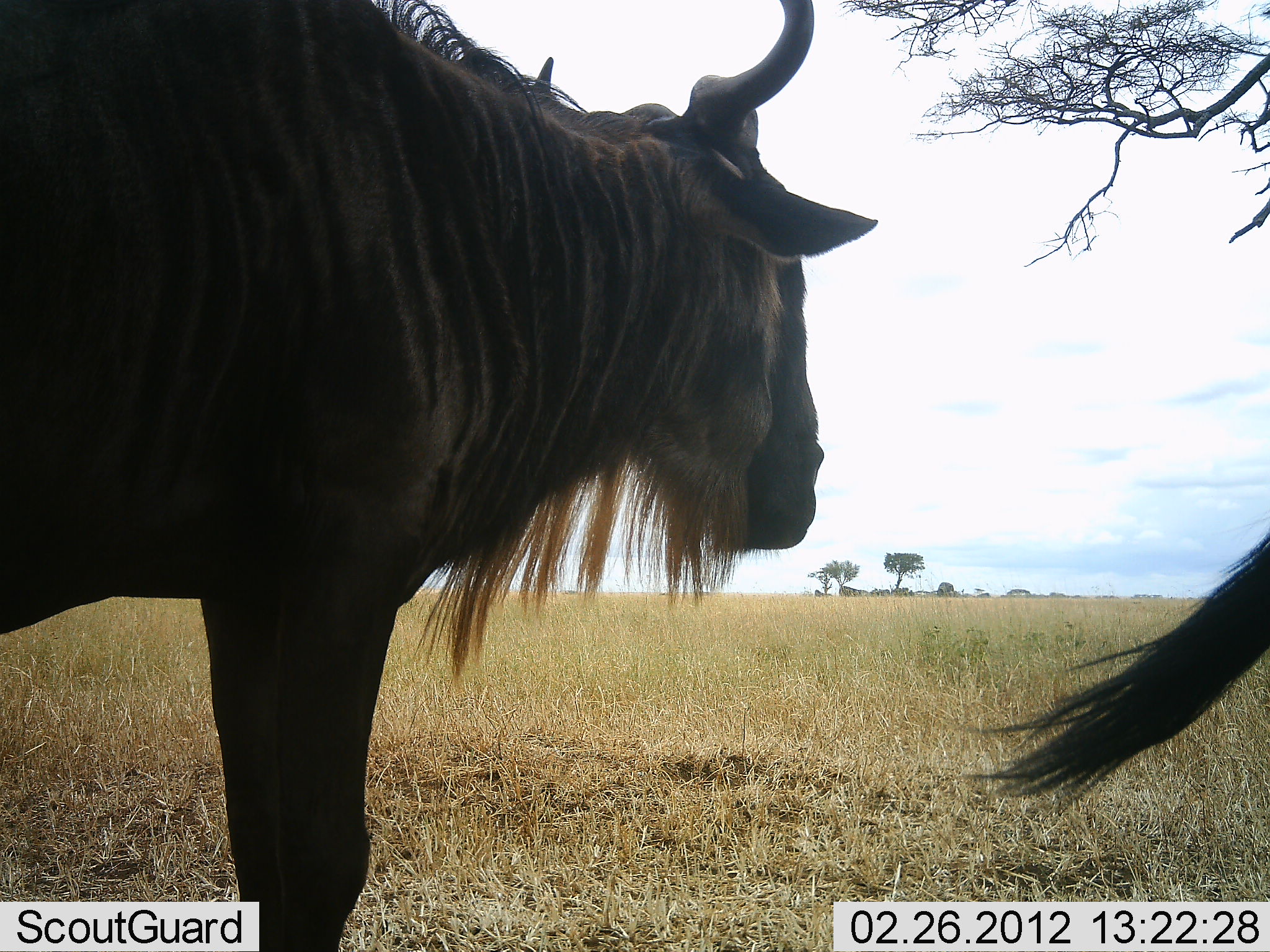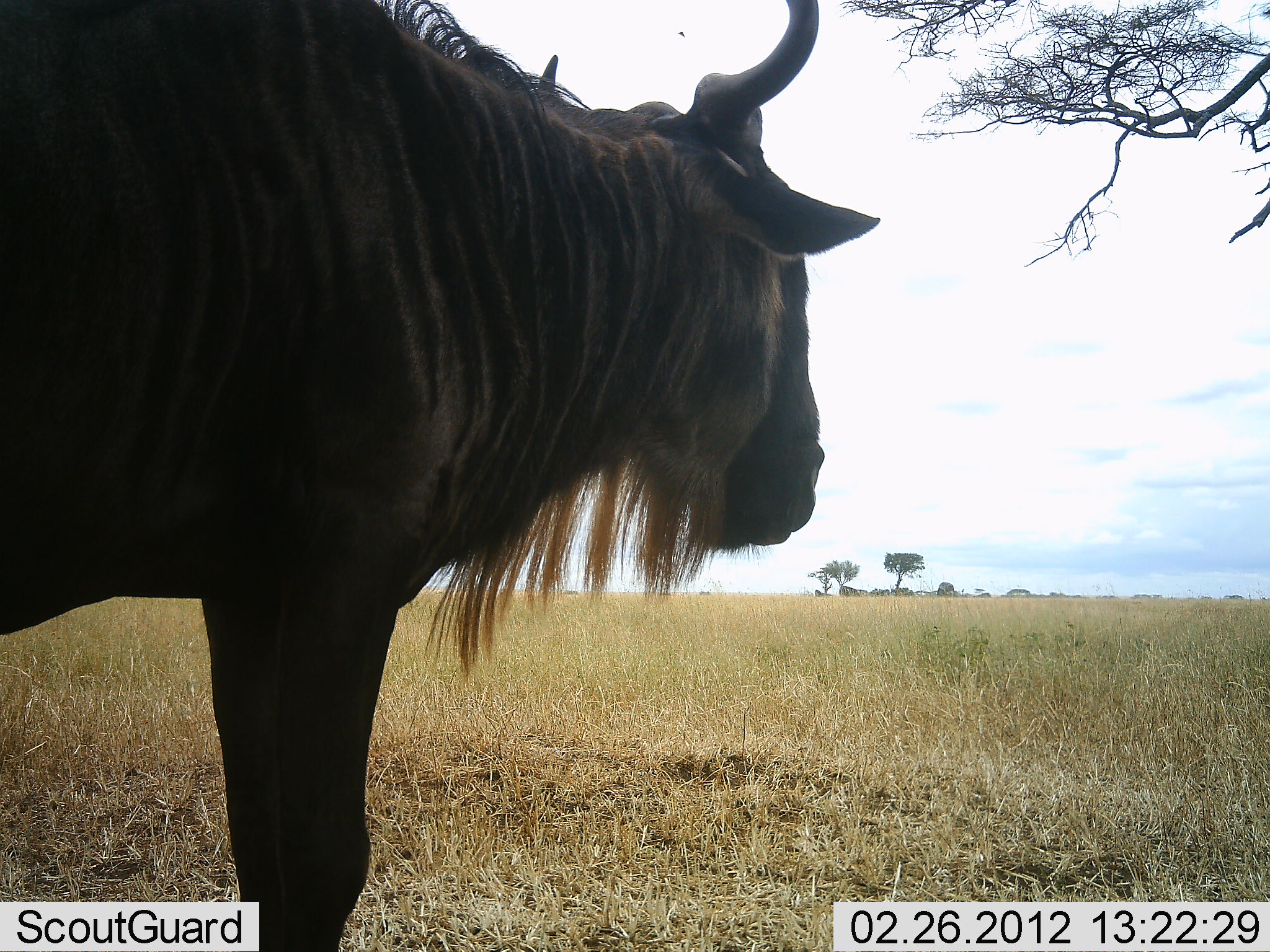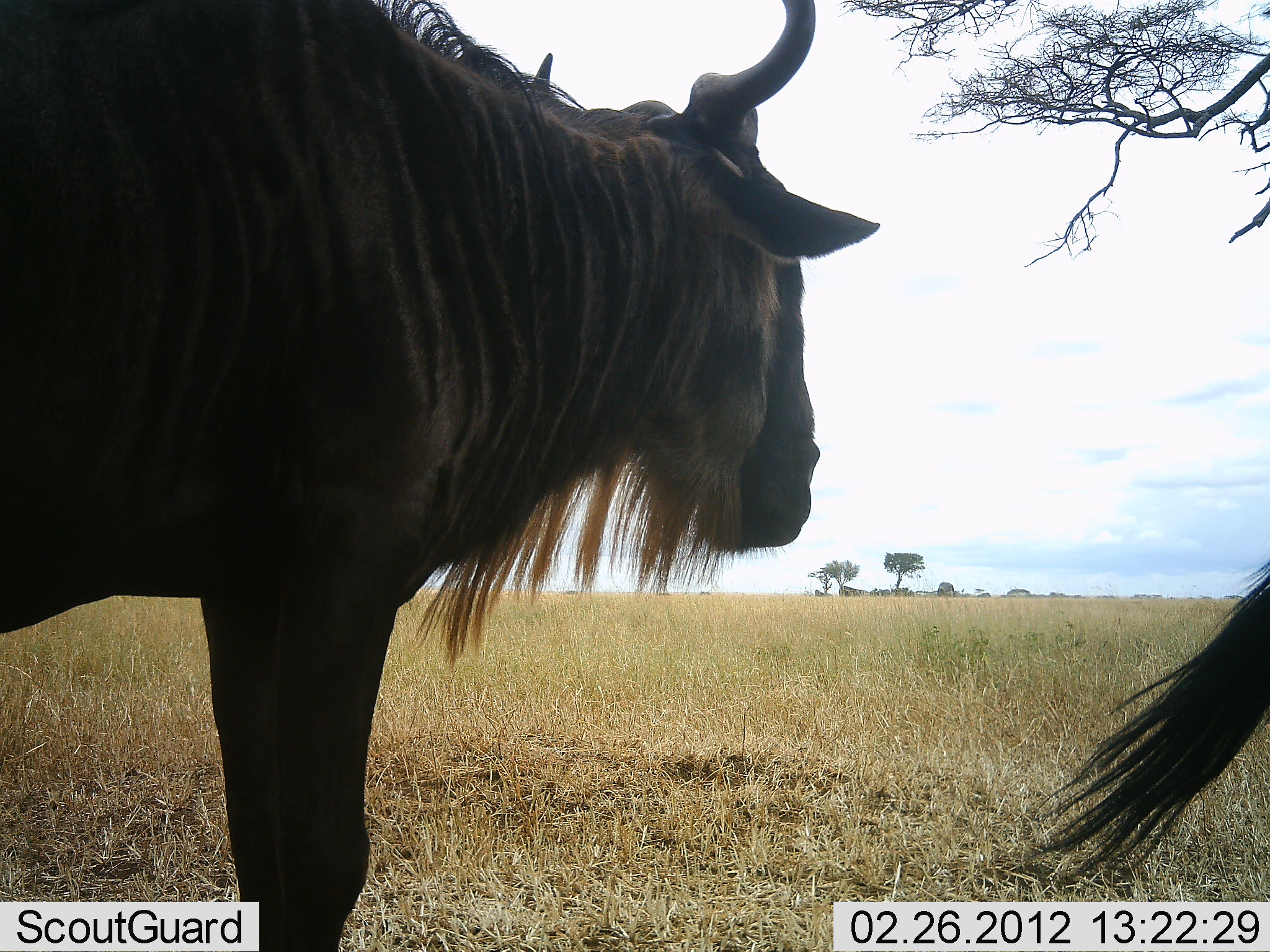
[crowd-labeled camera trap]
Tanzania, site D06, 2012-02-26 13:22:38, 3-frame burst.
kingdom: Animalia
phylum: Chordata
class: Mammalia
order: Artiodactyla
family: Bovidae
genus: Connochaetes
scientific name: Connochaetes taurinus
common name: blue wildebeest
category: wildebeest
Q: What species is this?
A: Wildebeest (blue wildebeest) (Connochaetes taurinus).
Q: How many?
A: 2.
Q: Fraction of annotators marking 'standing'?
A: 86%.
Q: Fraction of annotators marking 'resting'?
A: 7%.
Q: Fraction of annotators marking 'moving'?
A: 0%.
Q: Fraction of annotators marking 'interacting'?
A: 0%.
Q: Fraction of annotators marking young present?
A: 0%.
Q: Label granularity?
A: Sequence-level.